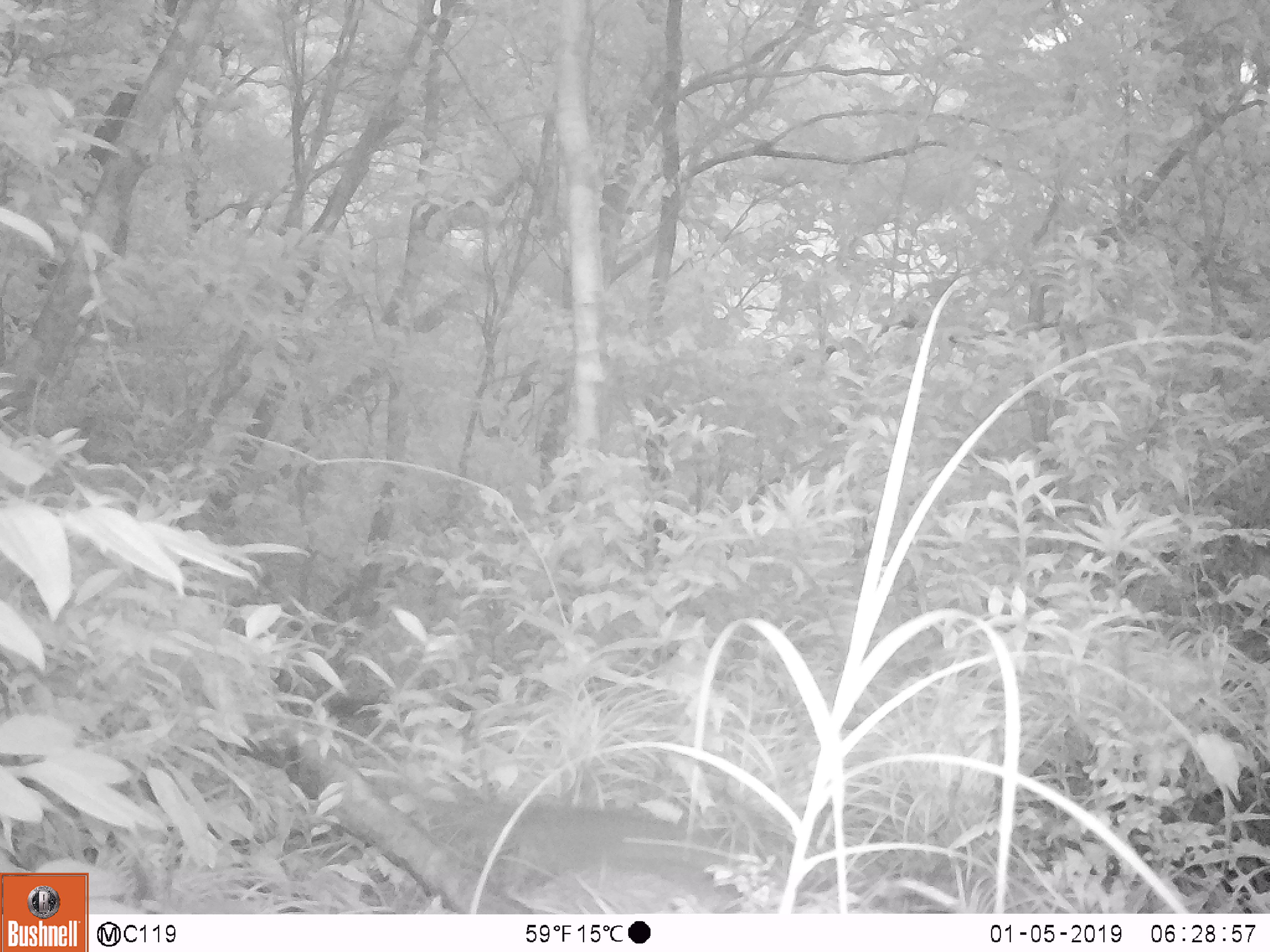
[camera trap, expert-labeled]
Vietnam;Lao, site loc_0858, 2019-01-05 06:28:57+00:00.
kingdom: Animalia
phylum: Chordata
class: Mammalia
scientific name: Mammalia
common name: mammal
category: unidentified small mammal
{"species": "unidentified small mammal (mammal) (Mammalia)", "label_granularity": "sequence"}